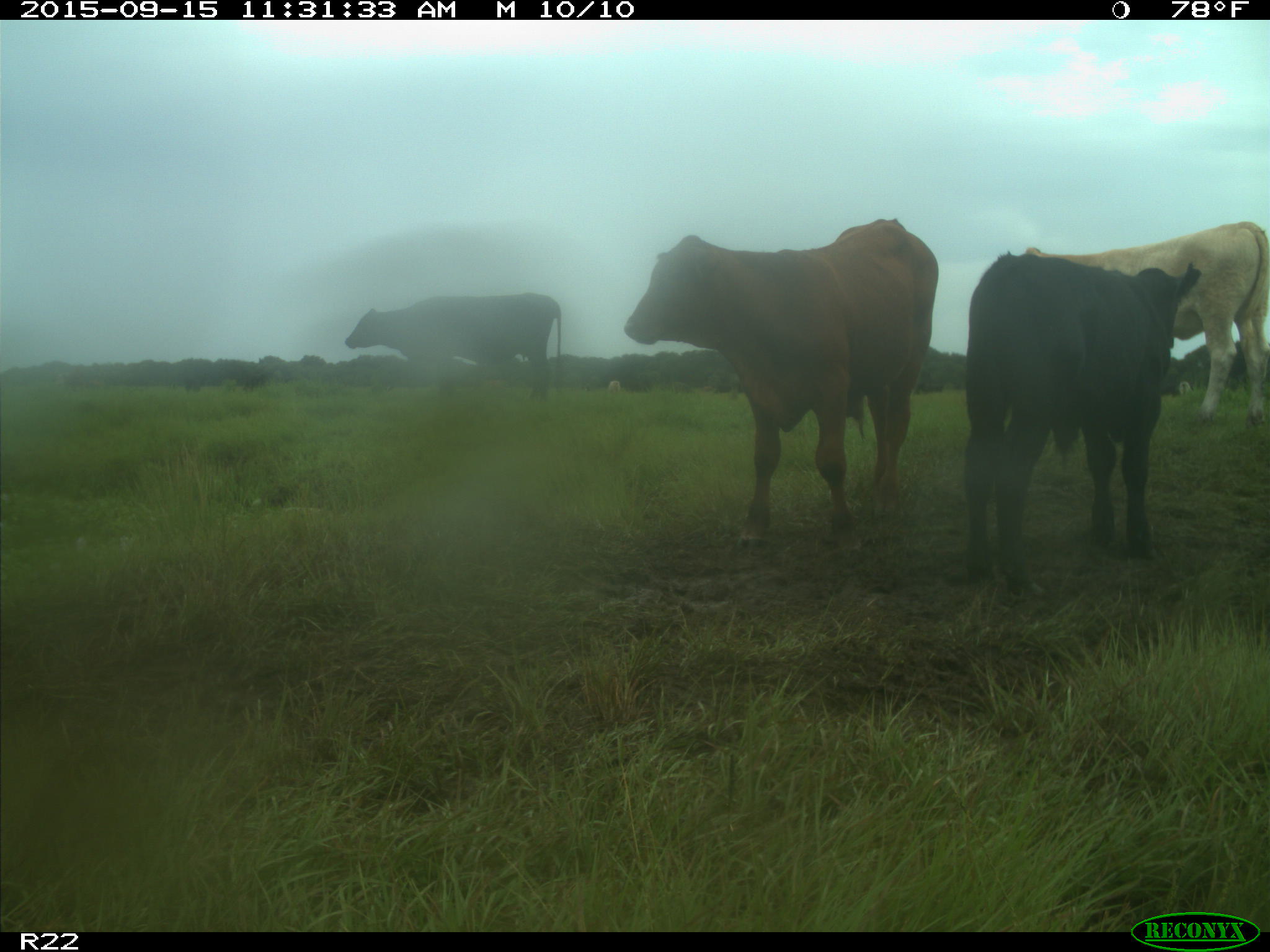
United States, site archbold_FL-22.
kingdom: Animalia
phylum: Chordata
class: Mammalia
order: Artiodactyla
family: Bovidae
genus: Bos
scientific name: Bos taurus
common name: domestic cow